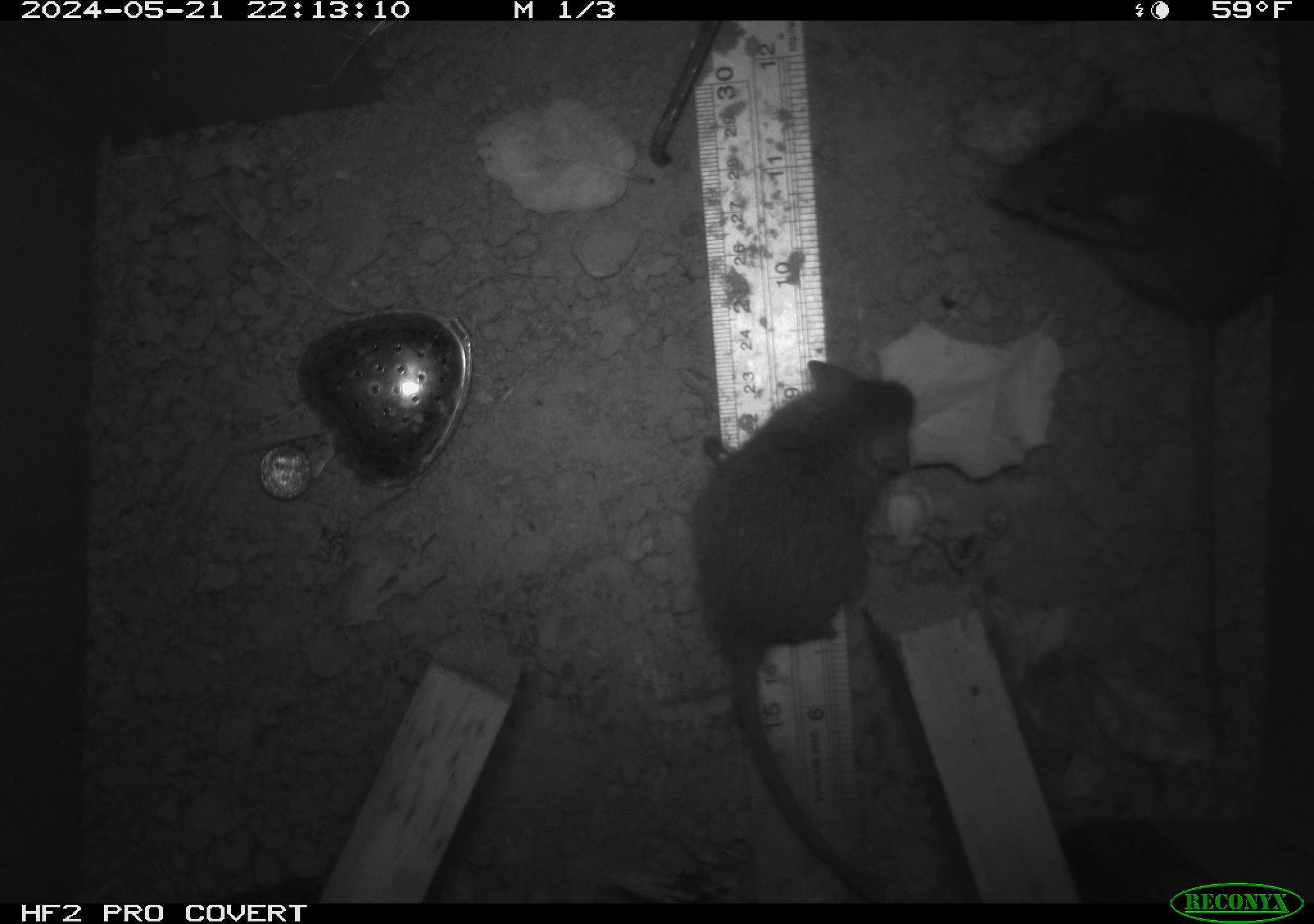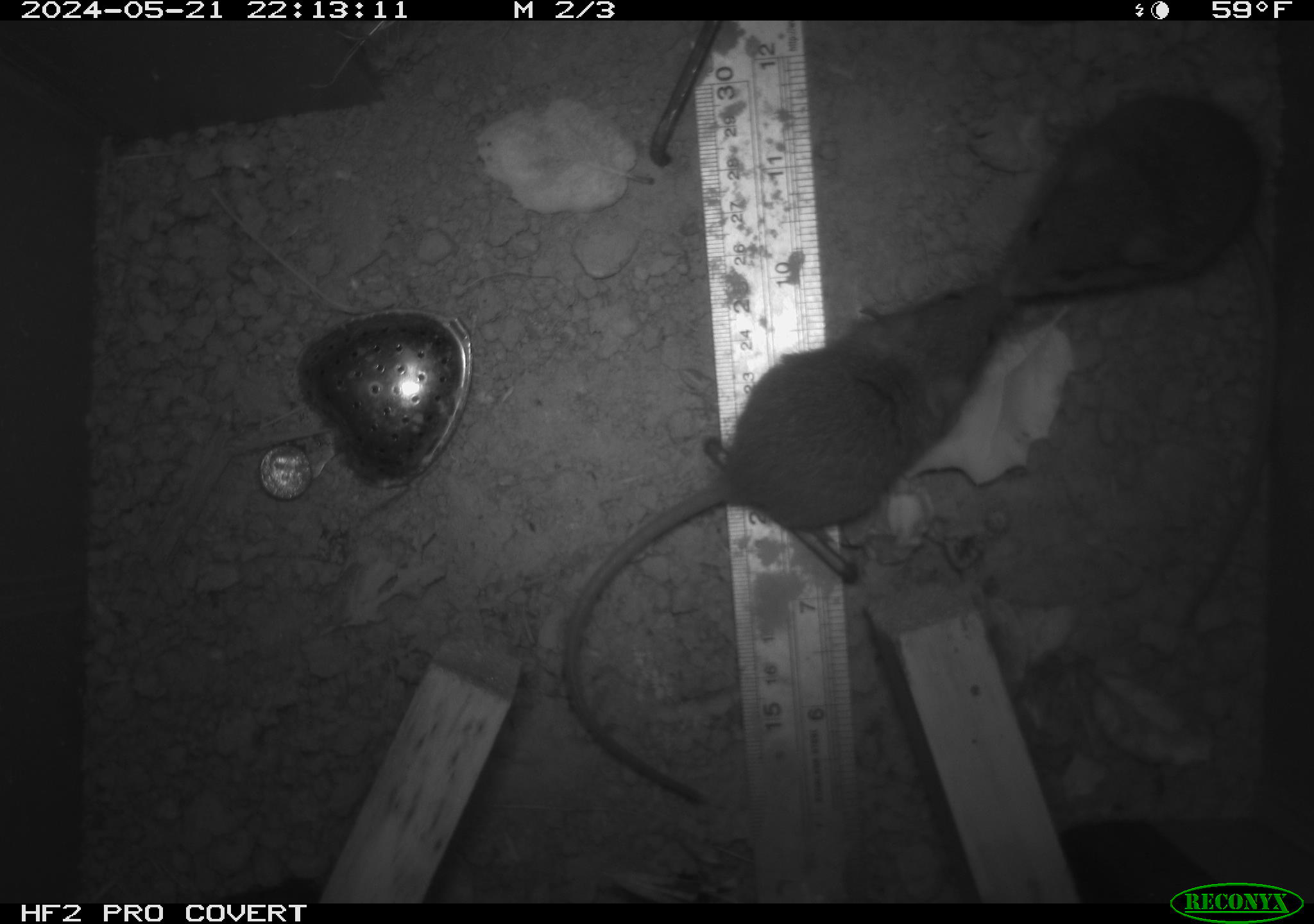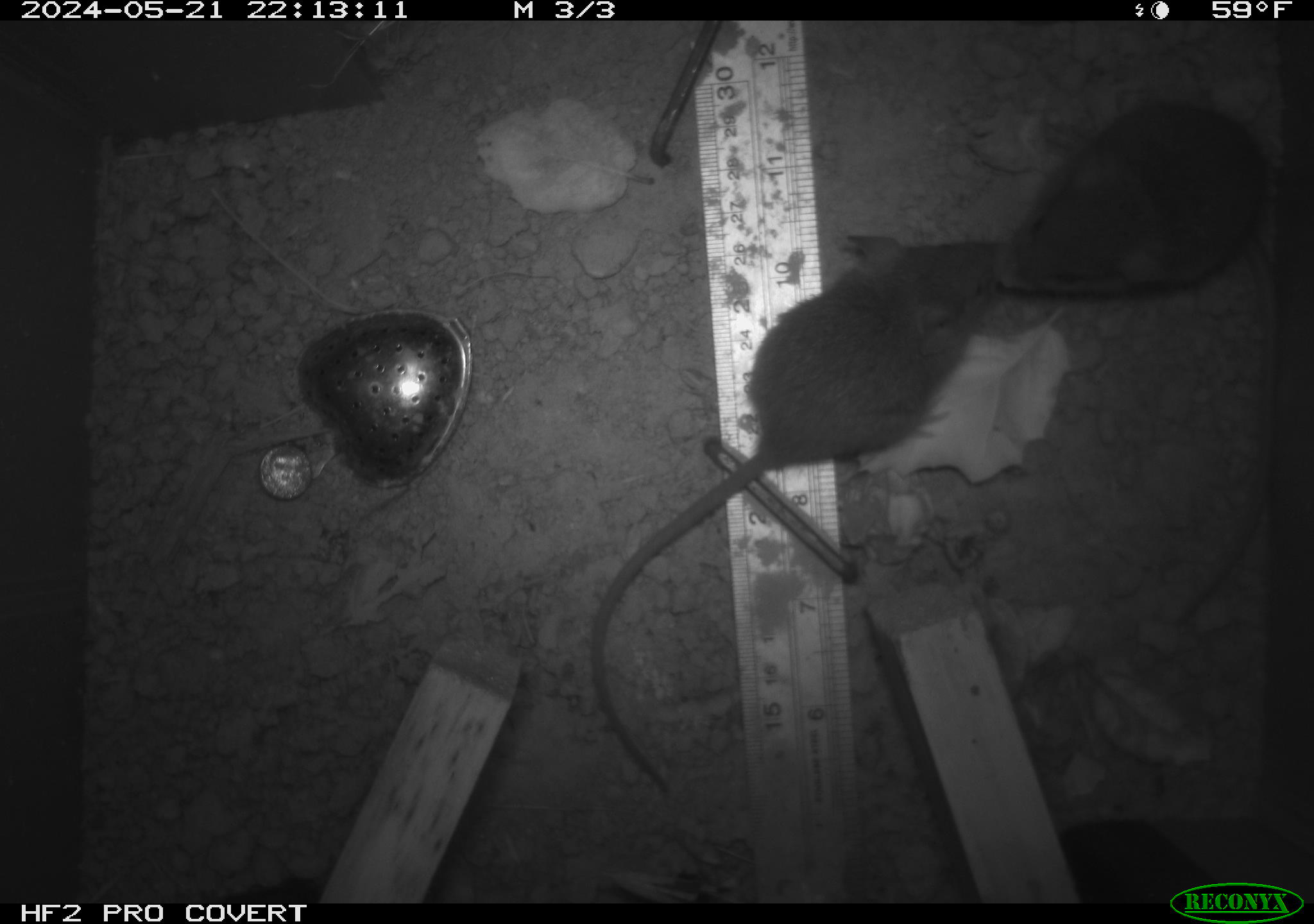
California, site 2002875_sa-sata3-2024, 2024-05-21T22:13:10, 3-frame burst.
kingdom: Animalia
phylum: Chordata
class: Mammalia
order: Rodentia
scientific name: Rodentia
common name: rodent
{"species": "rodent (Rodentia)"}